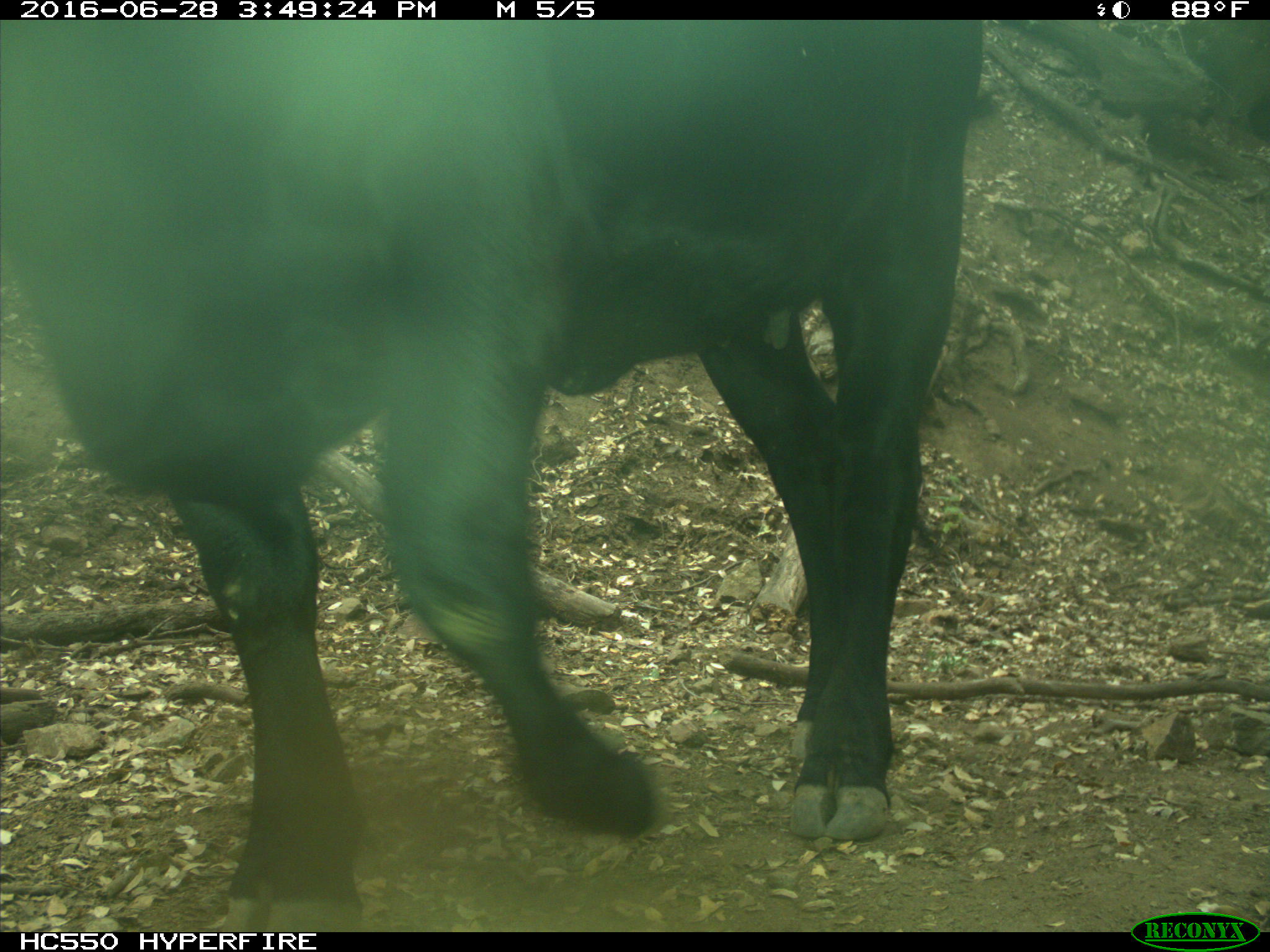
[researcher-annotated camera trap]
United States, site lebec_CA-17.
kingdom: Animalia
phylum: Chordata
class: Mammalia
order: Artiodactyla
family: Bovidae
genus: Bos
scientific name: Bos taurus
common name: domestic cow